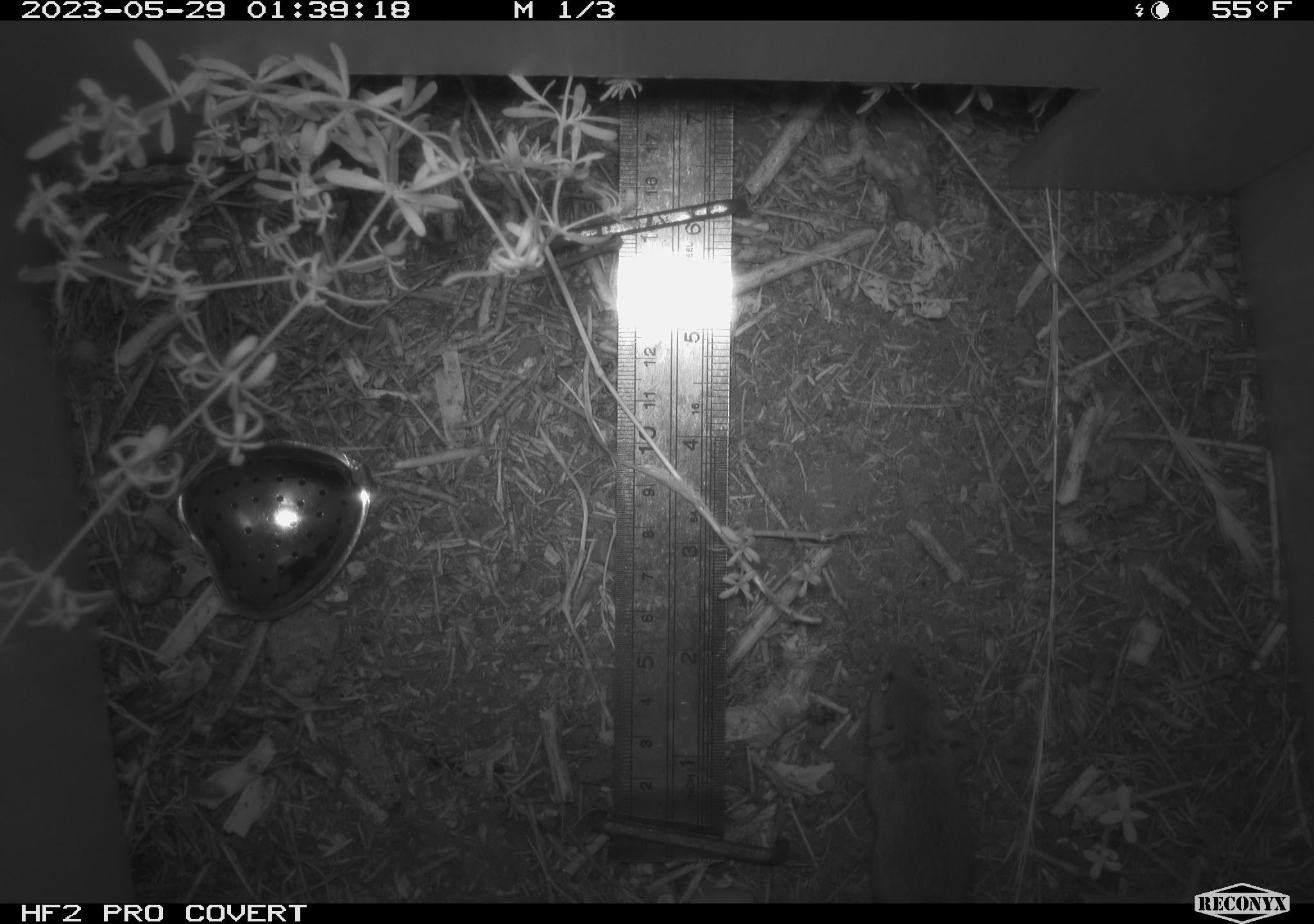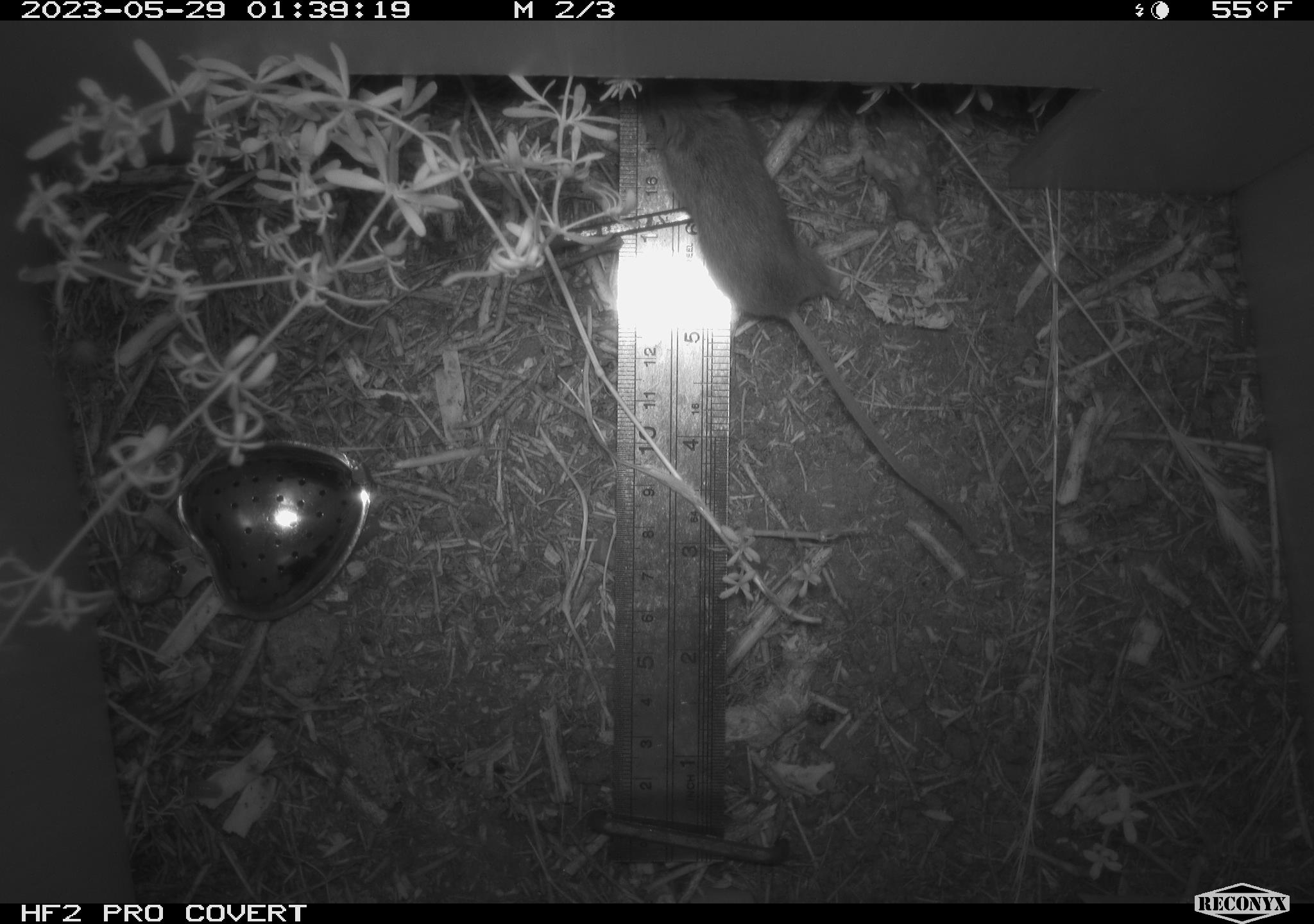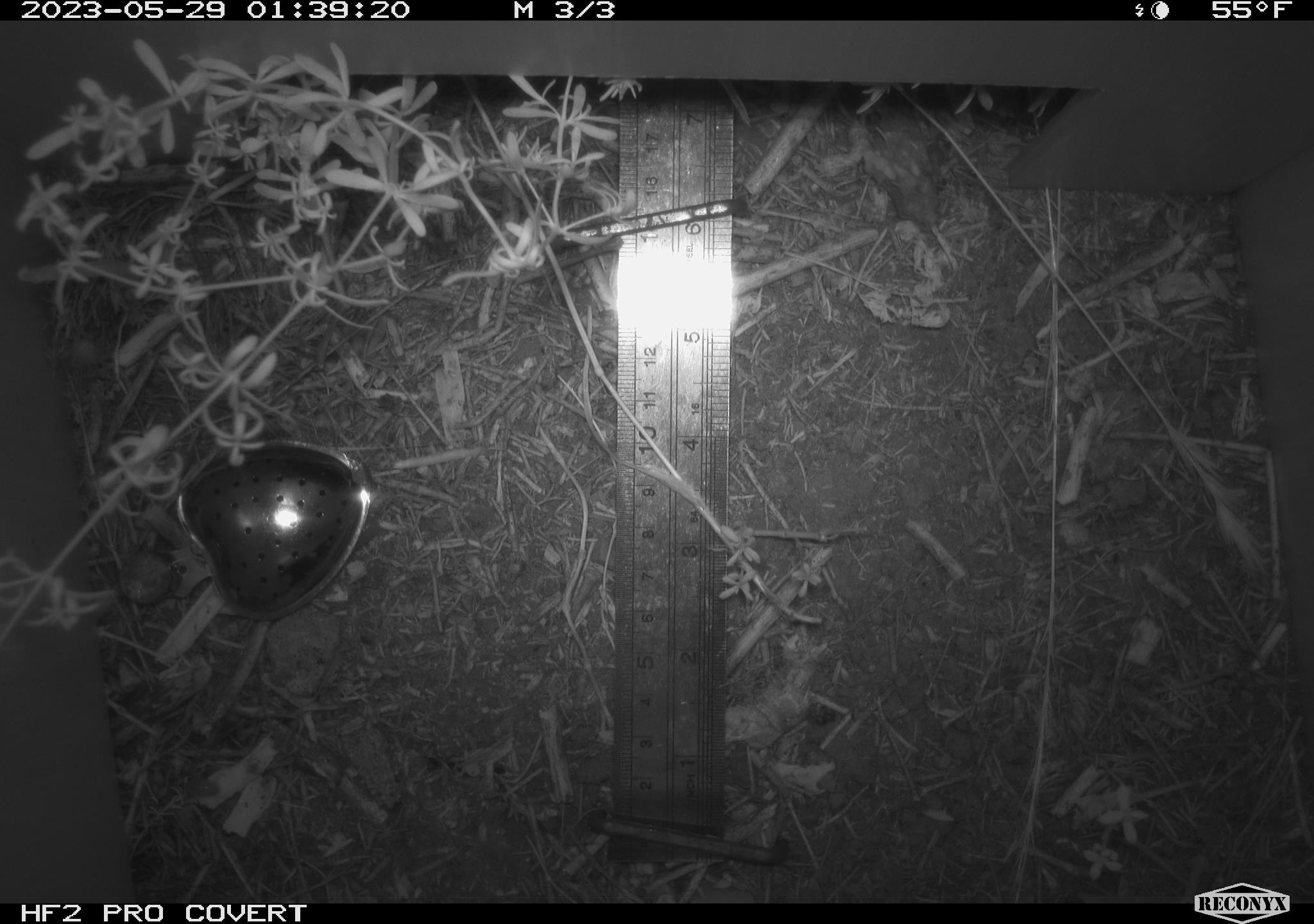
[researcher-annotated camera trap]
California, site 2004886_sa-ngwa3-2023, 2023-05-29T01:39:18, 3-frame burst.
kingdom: Animalia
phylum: Chordata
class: Mammalia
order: Rodentia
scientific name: Rodentia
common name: mouse species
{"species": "mouse species (Rodentia)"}